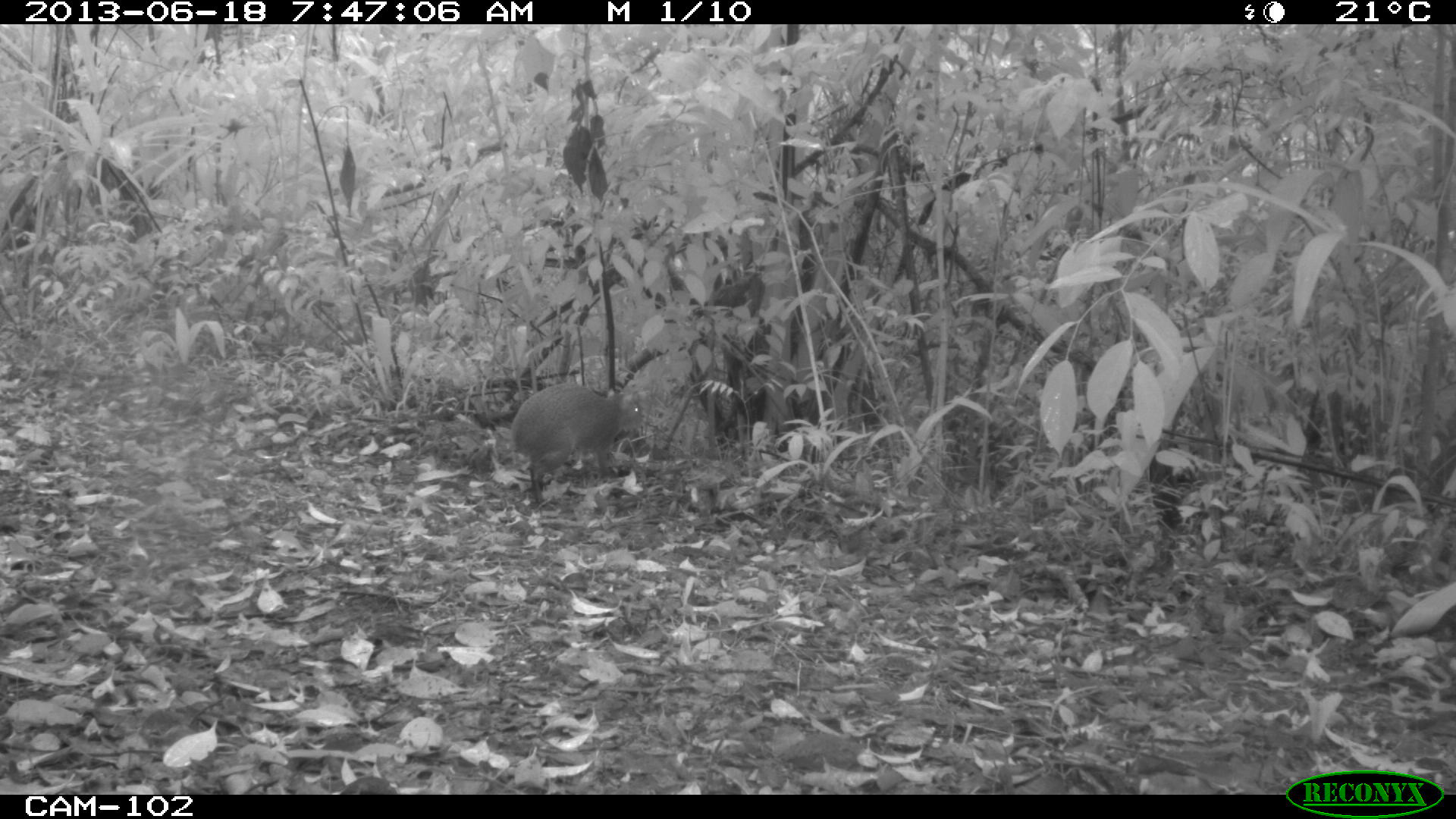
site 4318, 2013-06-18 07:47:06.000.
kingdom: Animalia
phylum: Chordata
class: Mammalia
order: Rodentia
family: Dasyproctidae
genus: Dasyprocta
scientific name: Dasyprocta punctata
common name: central american agouti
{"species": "Dasyprocta punctata (central american agouti)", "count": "1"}